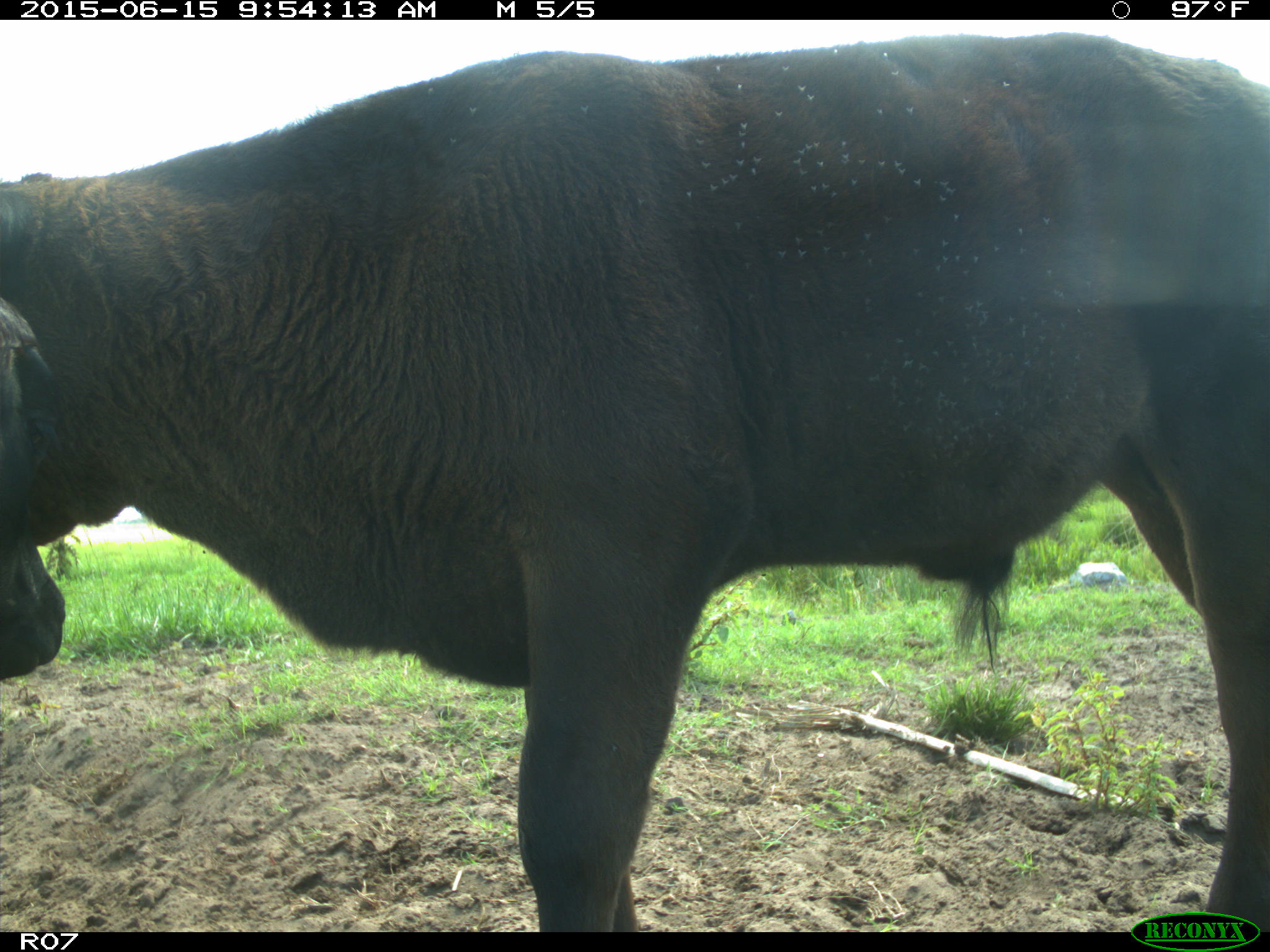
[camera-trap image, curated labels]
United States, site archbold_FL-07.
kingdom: Animalia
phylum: Chordata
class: Mammalia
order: Artiodactyla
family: Bovidae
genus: Bos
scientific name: Bos taurus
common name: domestic cow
Bos taurus (domestic cow).